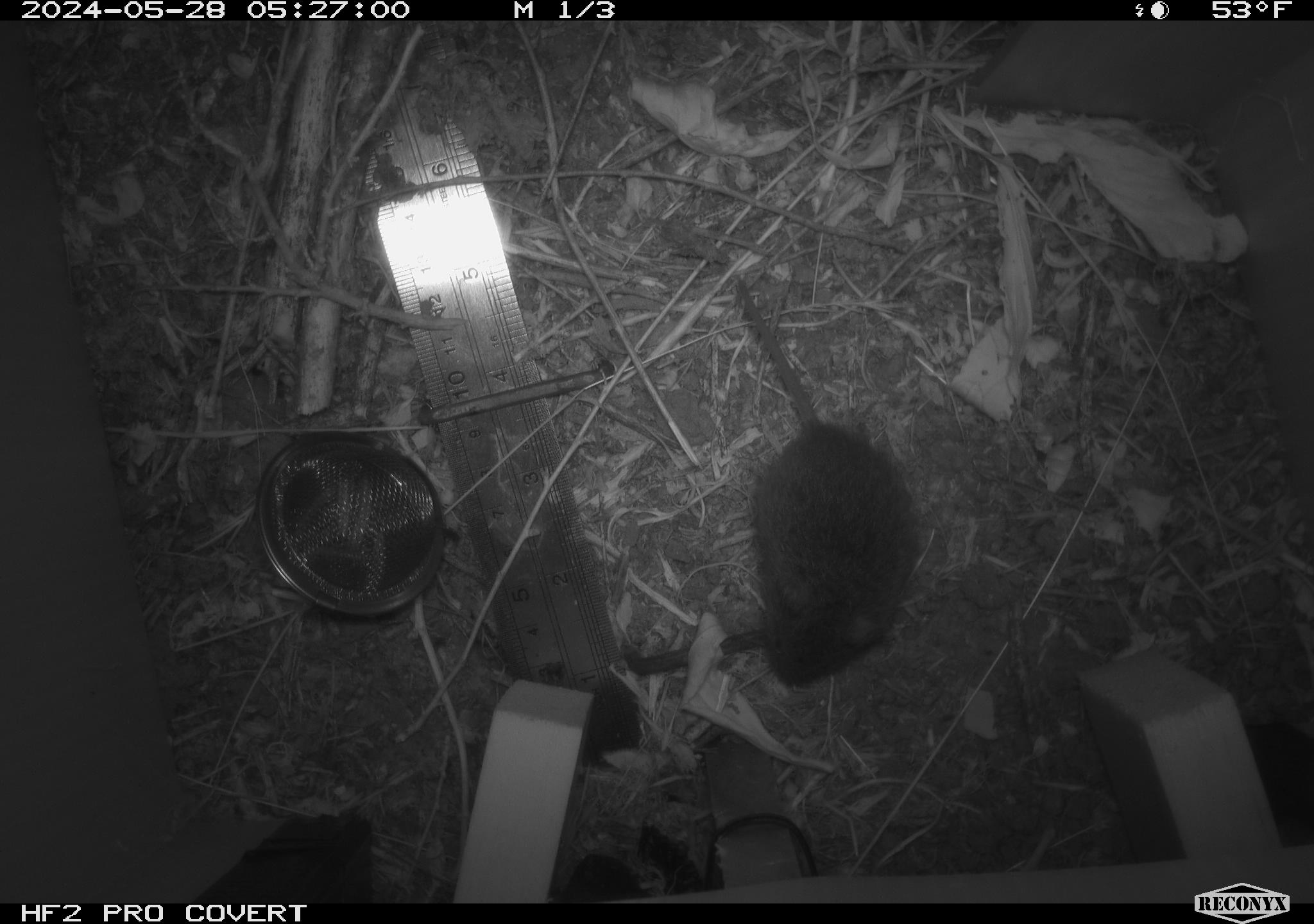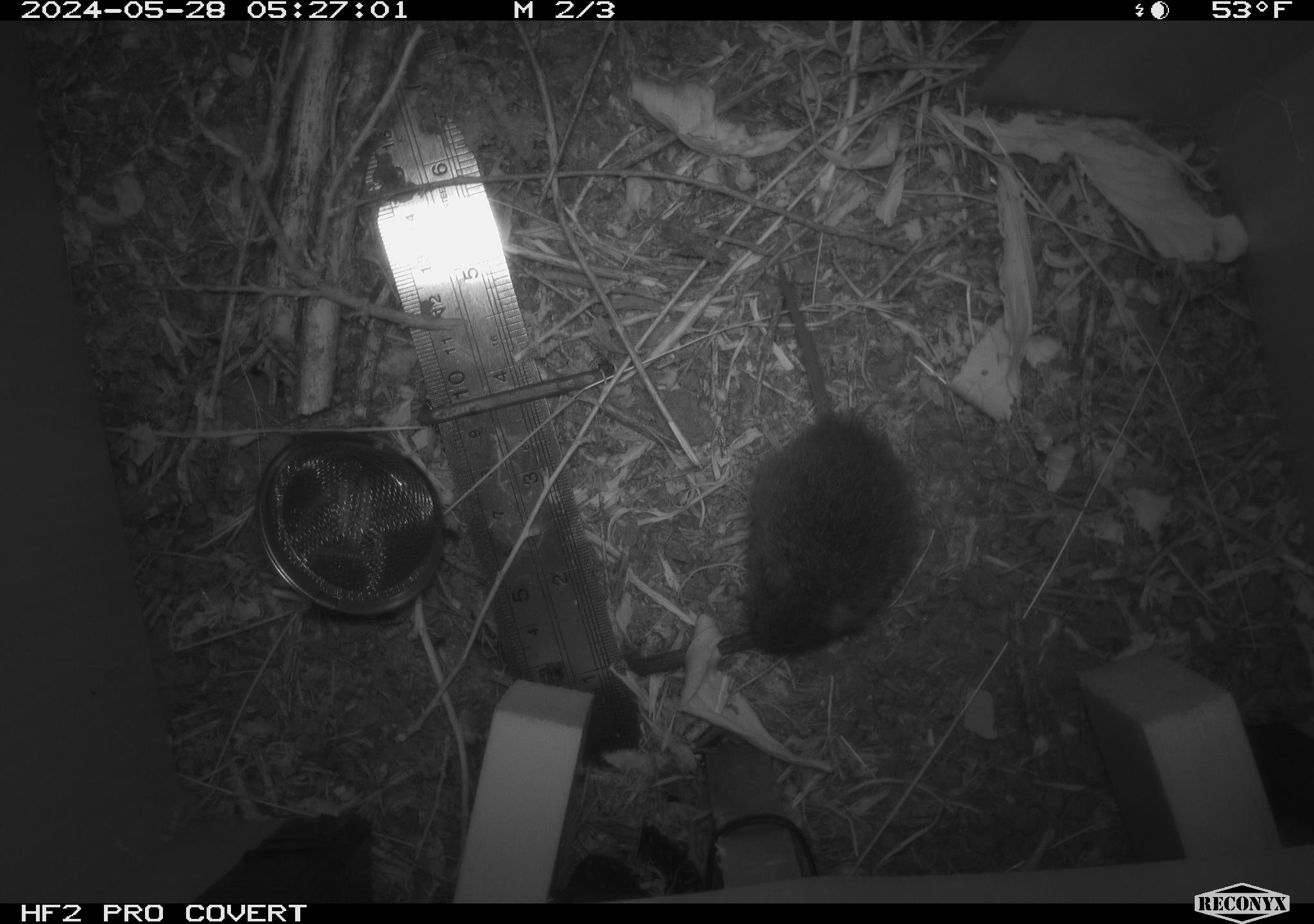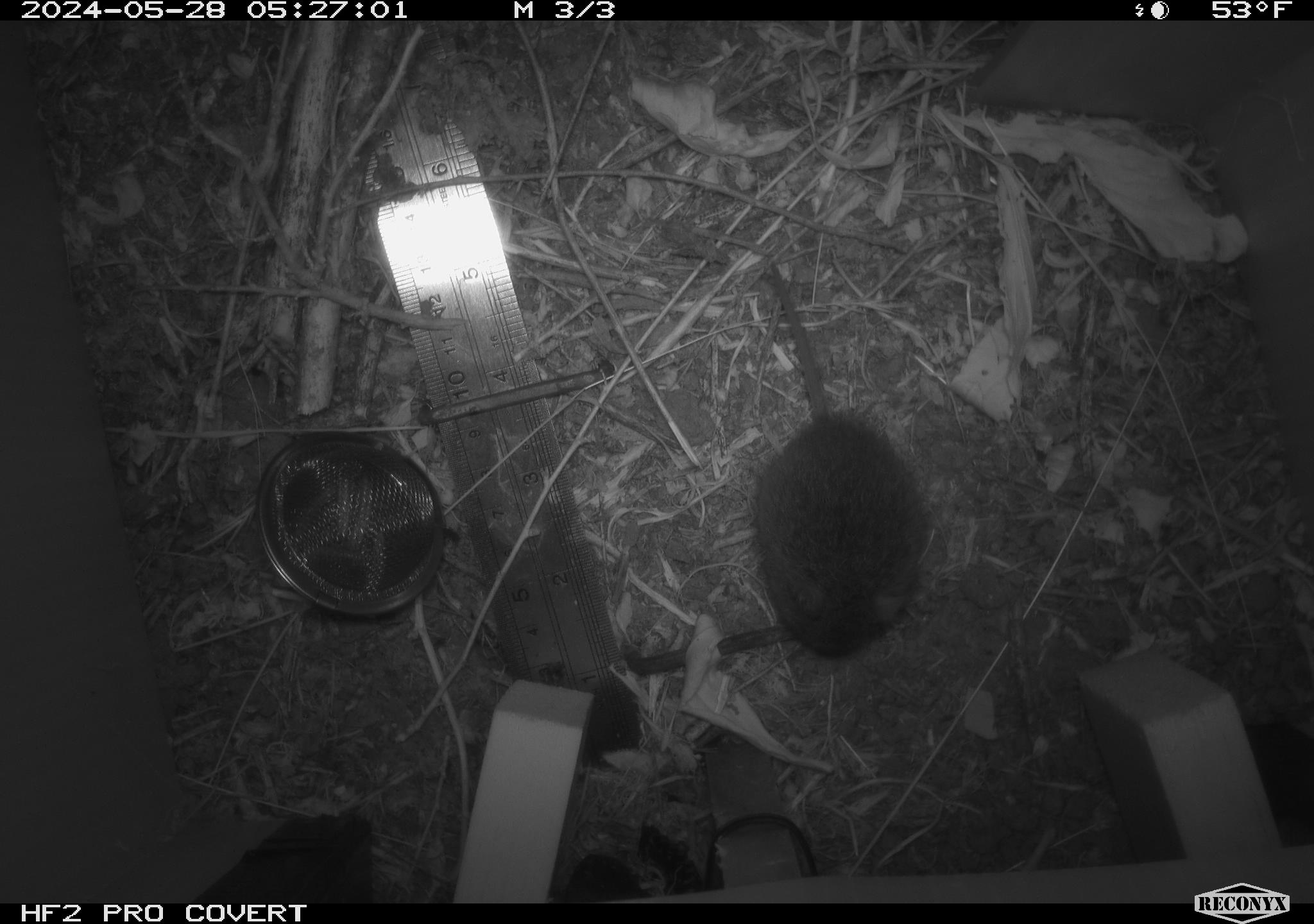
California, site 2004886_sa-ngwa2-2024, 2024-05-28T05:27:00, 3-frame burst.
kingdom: Animalia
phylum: Chordata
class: Mammalia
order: Rodentia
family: Cricetidae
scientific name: Arvicolinae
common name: voles, lemmings, and muskrats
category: arvicolinae subfamily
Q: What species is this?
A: Arvicolinae subfamily (voles, lemmings, and muskrats) (Arvicolinae).